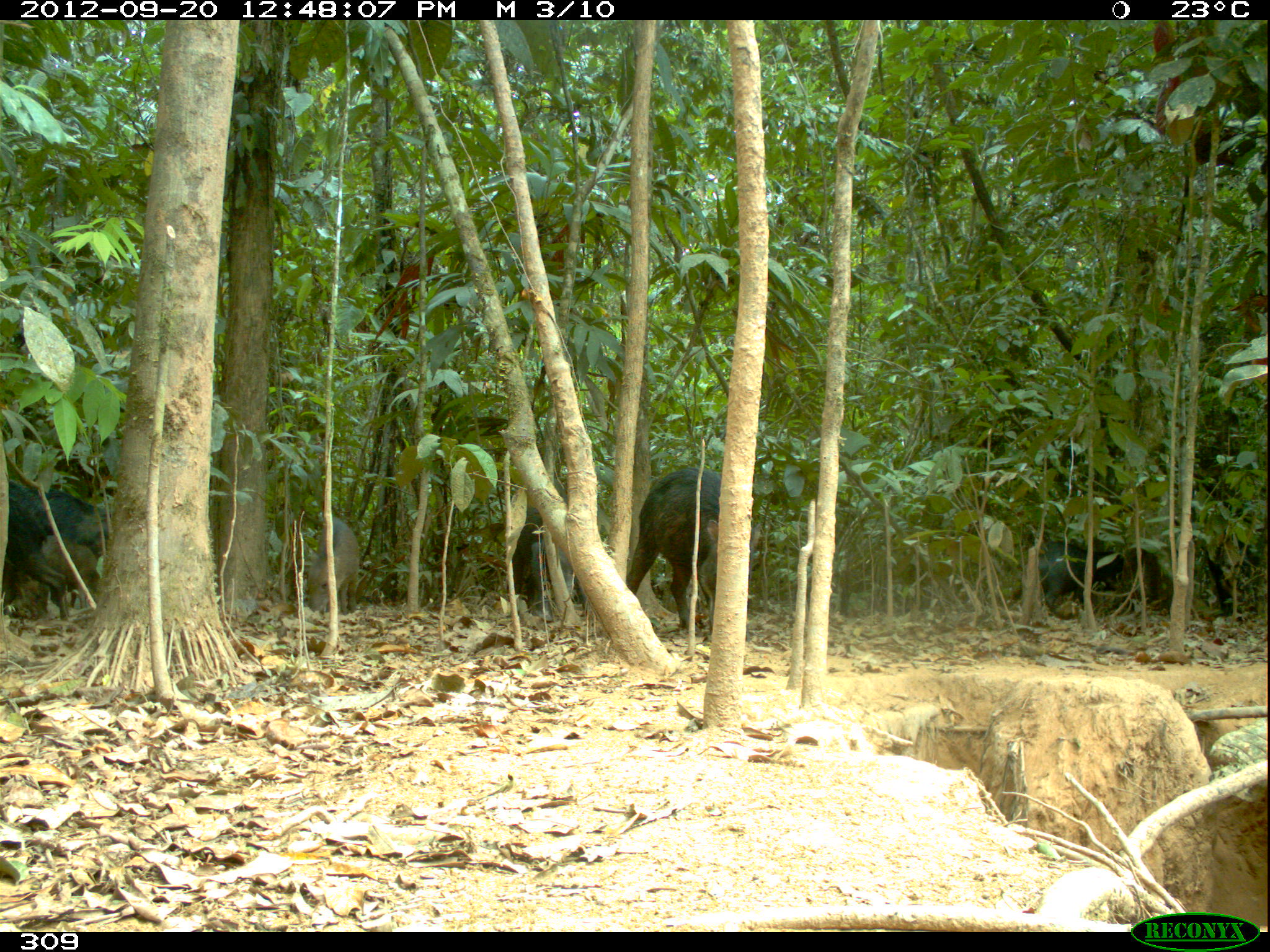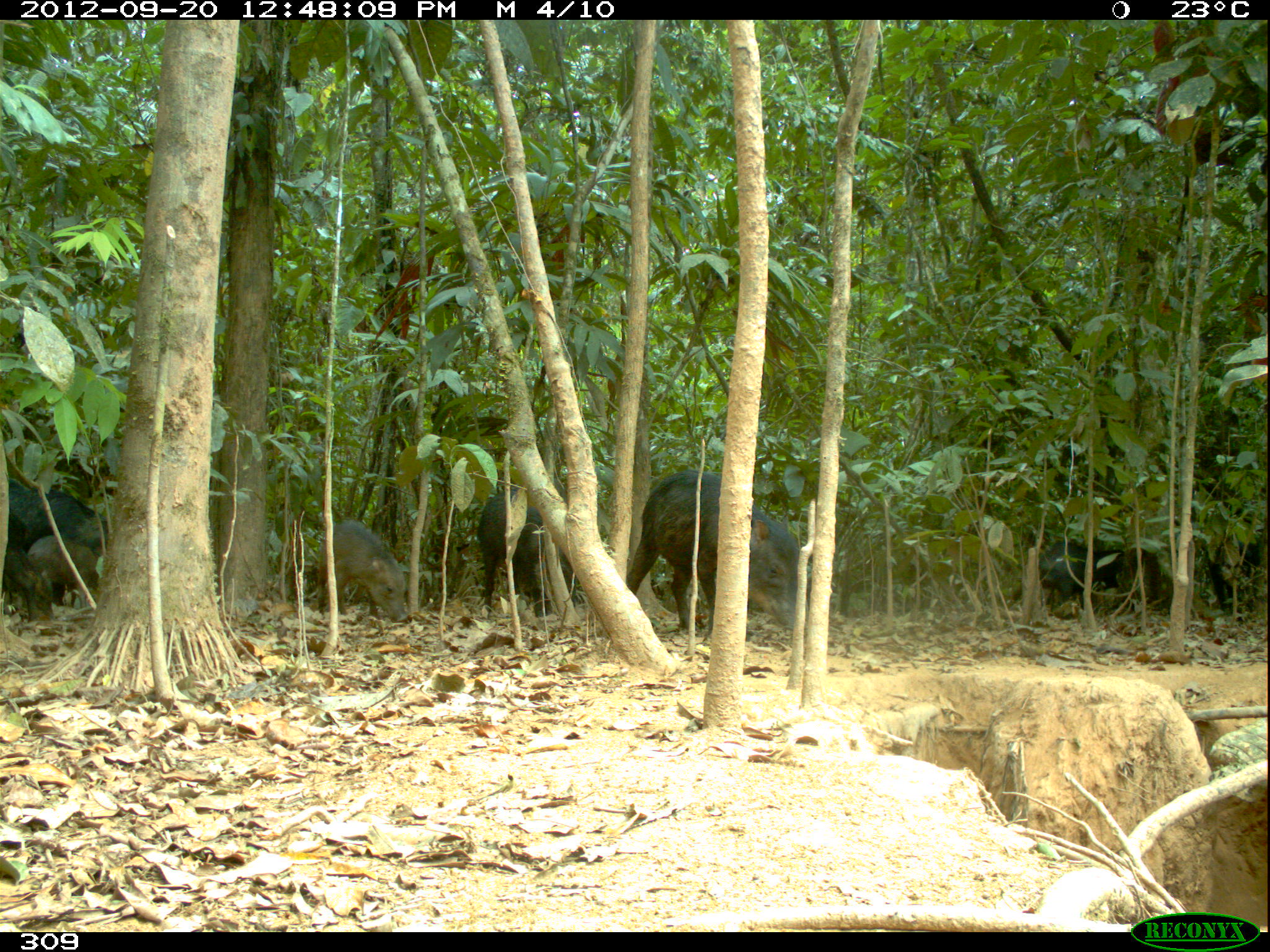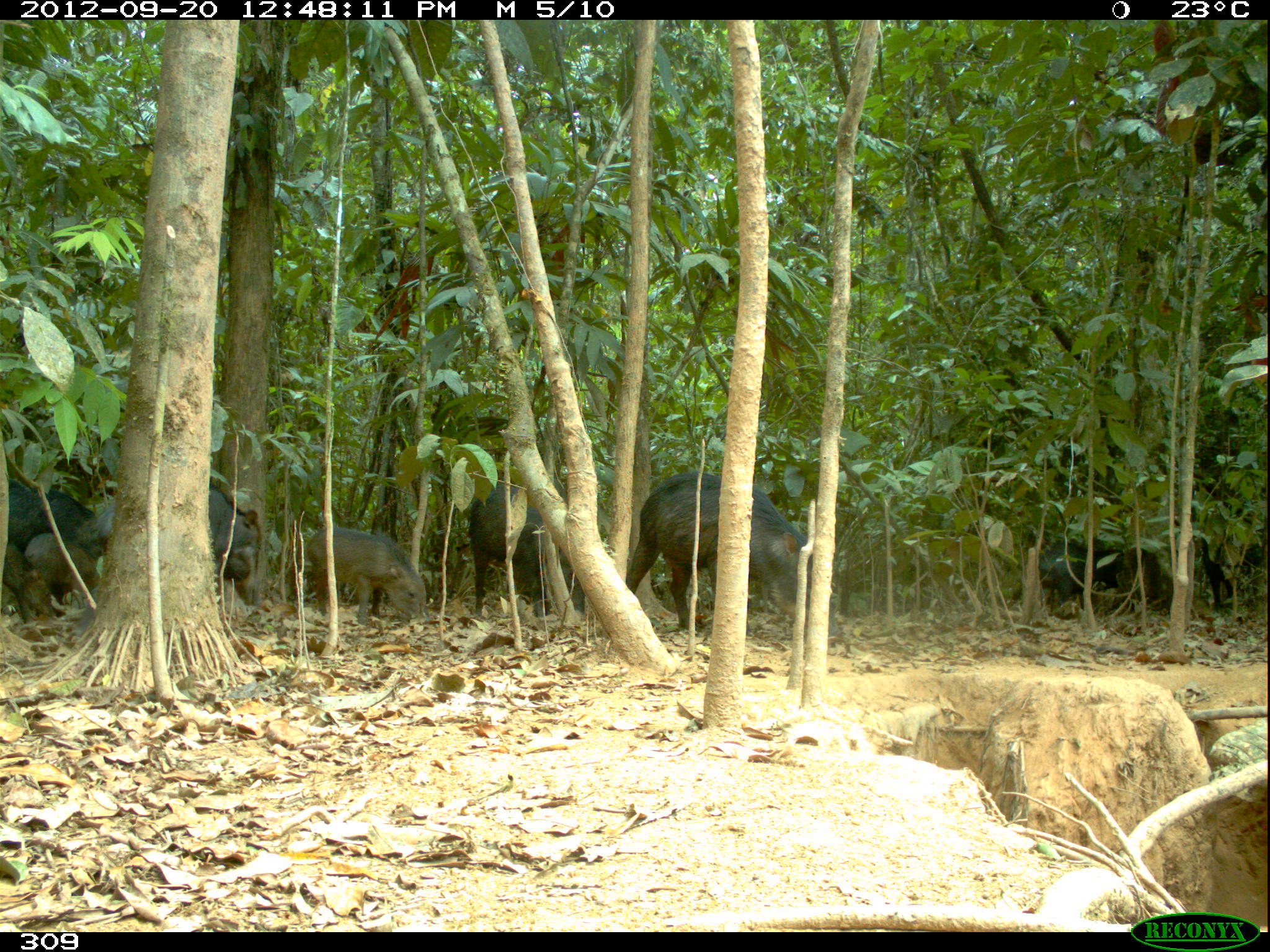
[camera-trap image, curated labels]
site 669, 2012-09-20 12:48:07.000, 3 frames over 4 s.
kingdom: Animalia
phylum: Chordata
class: Mammalia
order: Artiodactyla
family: Tayassuidae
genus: Tayassu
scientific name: Tayassu pecari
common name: white-lipped peccary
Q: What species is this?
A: Tayassu pecari (white-lipped peccary).